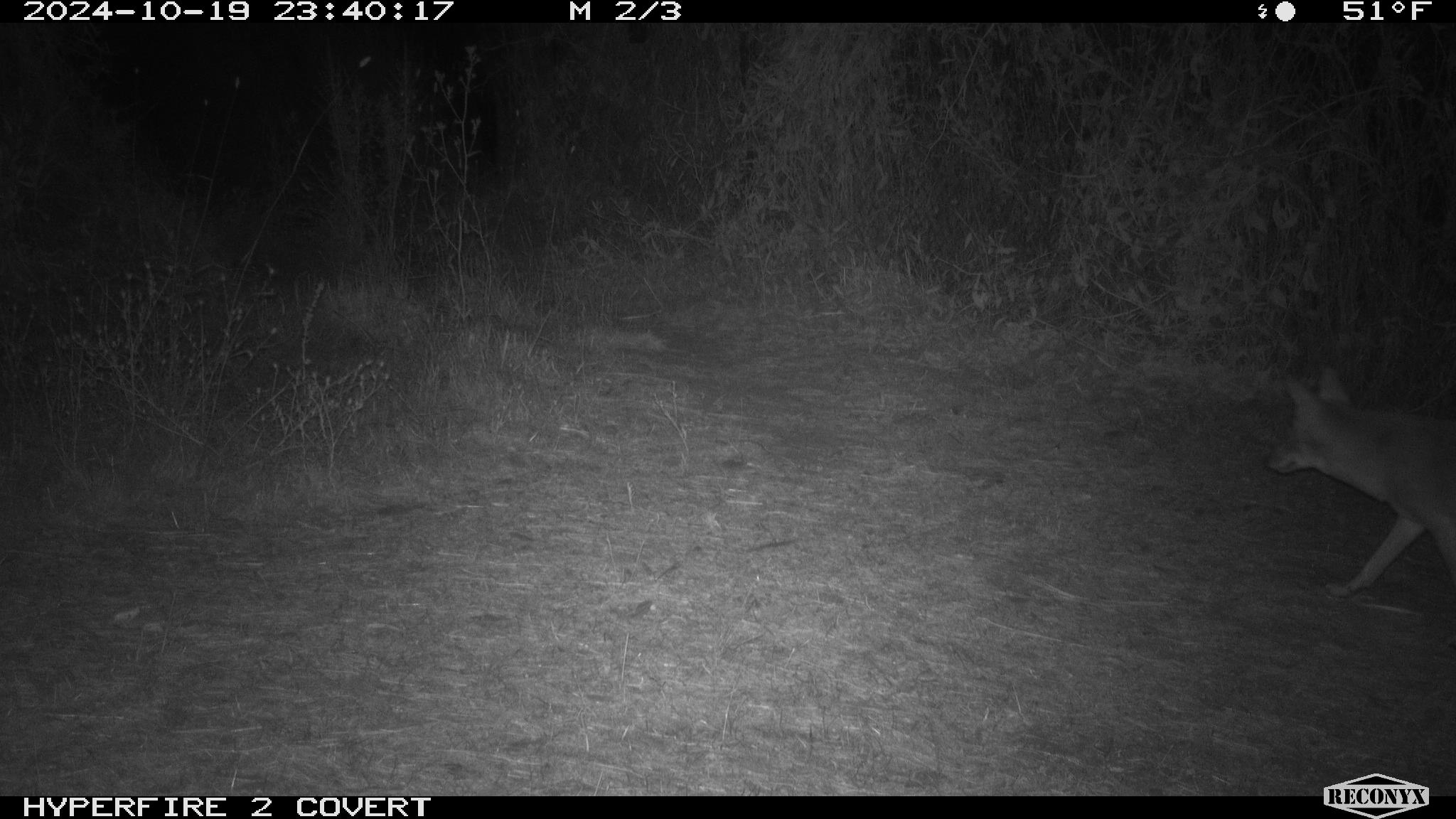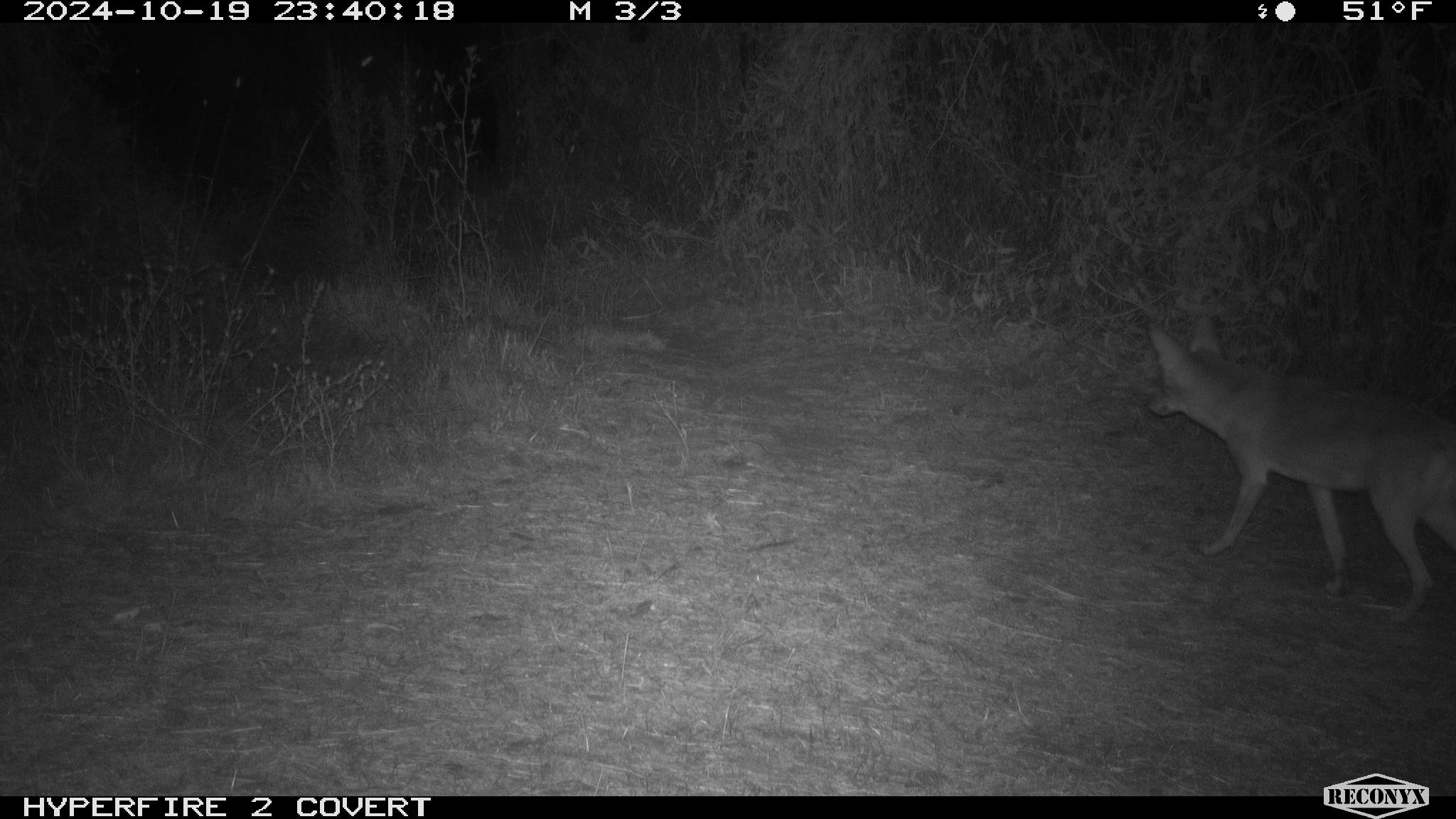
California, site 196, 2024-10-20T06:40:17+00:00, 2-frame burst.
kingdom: Animalia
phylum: Chordata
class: Mammalia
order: Carnivora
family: Canidae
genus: Canis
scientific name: Canis latrans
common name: coyote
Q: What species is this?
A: Coyote (Canis latrans).